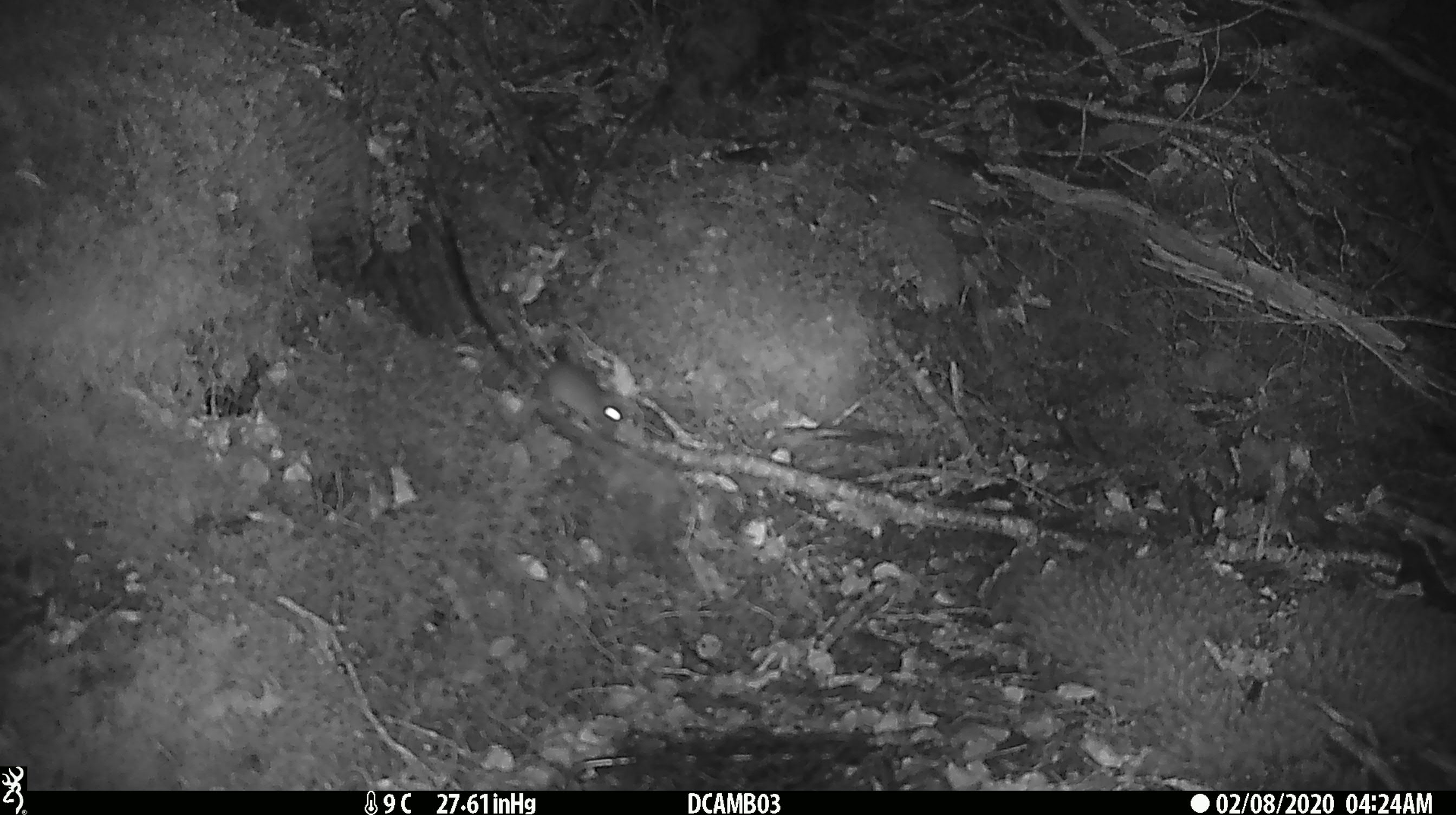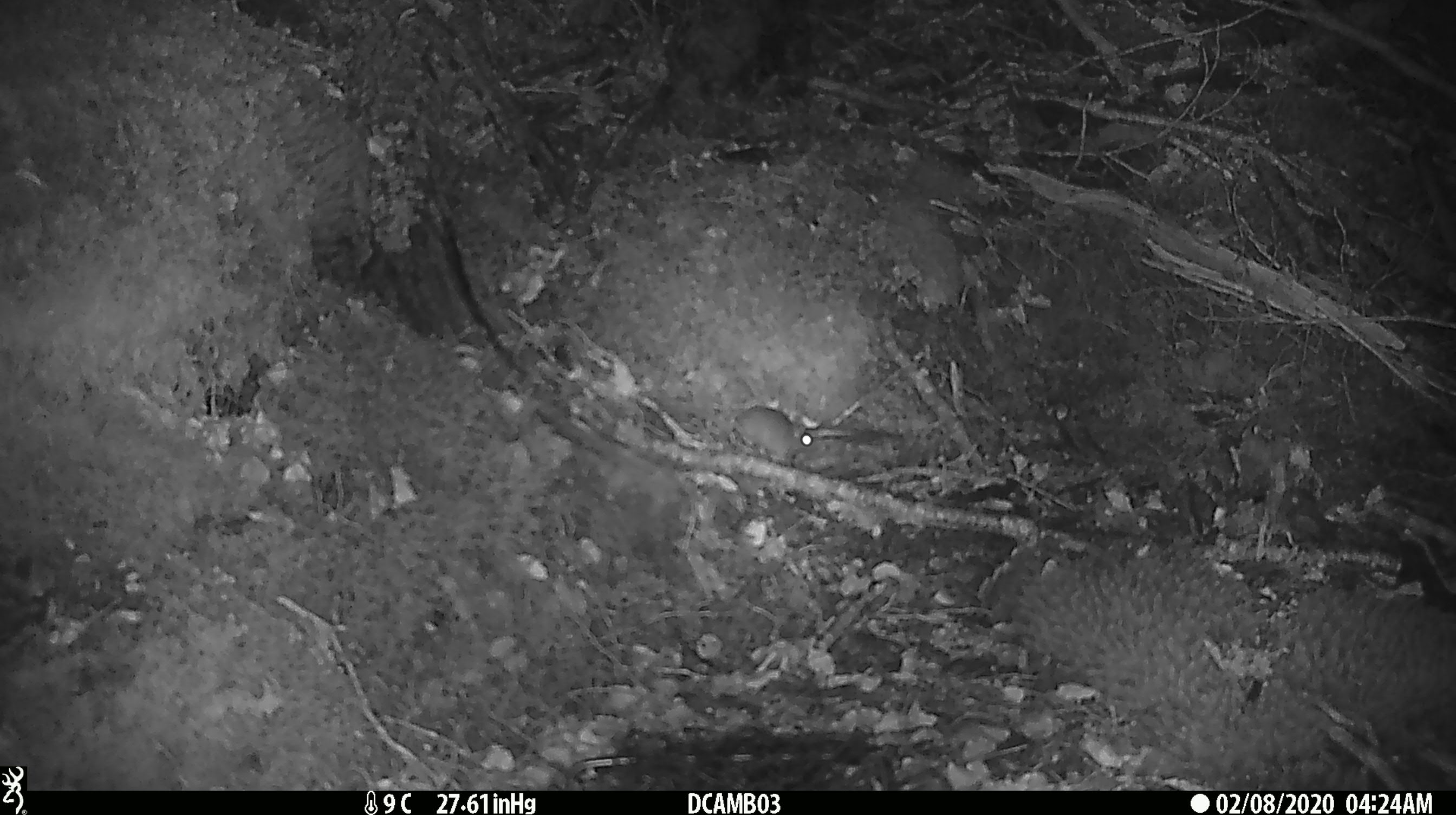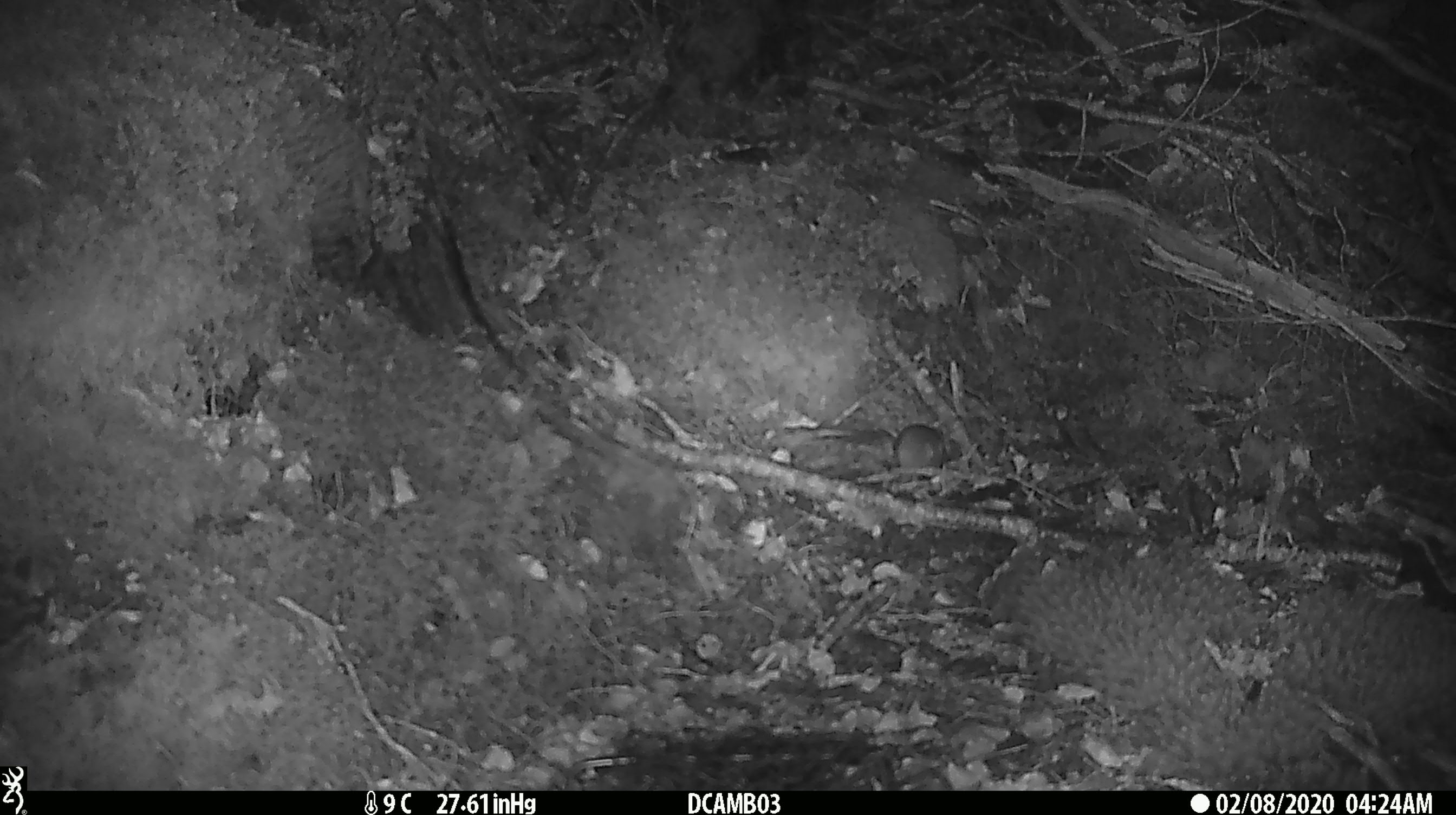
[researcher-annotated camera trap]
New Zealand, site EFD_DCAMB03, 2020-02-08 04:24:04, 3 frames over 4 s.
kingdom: Animalia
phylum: Chordata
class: Mammalia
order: Rodentia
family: Muridae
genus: Mus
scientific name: Mus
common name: mouse